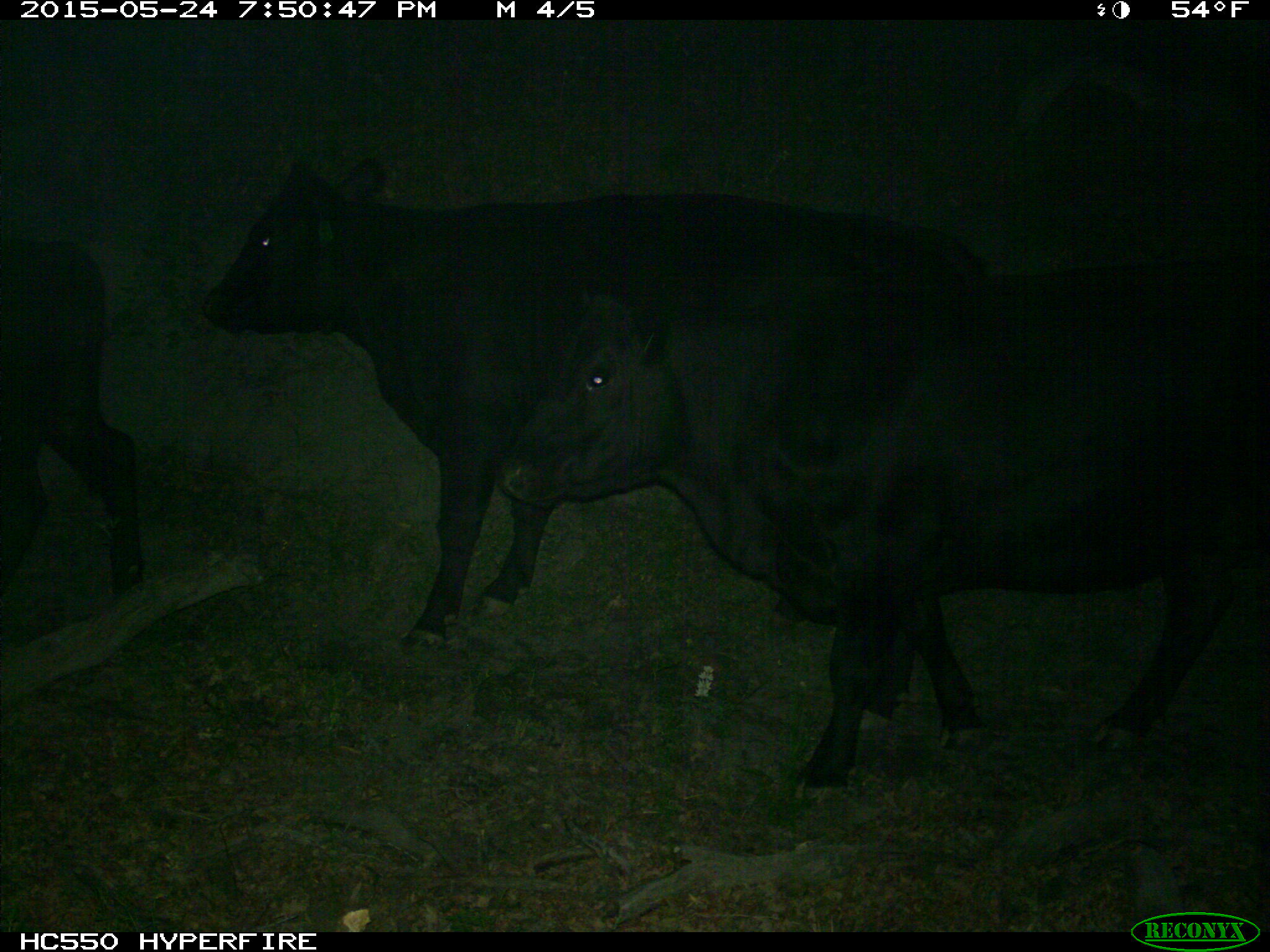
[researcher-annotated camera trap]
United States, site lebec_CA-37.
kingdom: Animalia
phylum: Chordata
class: Mammalia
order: Artiodactyla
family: Bovidae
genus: Bos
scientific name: Bos taurus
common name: domestic cow